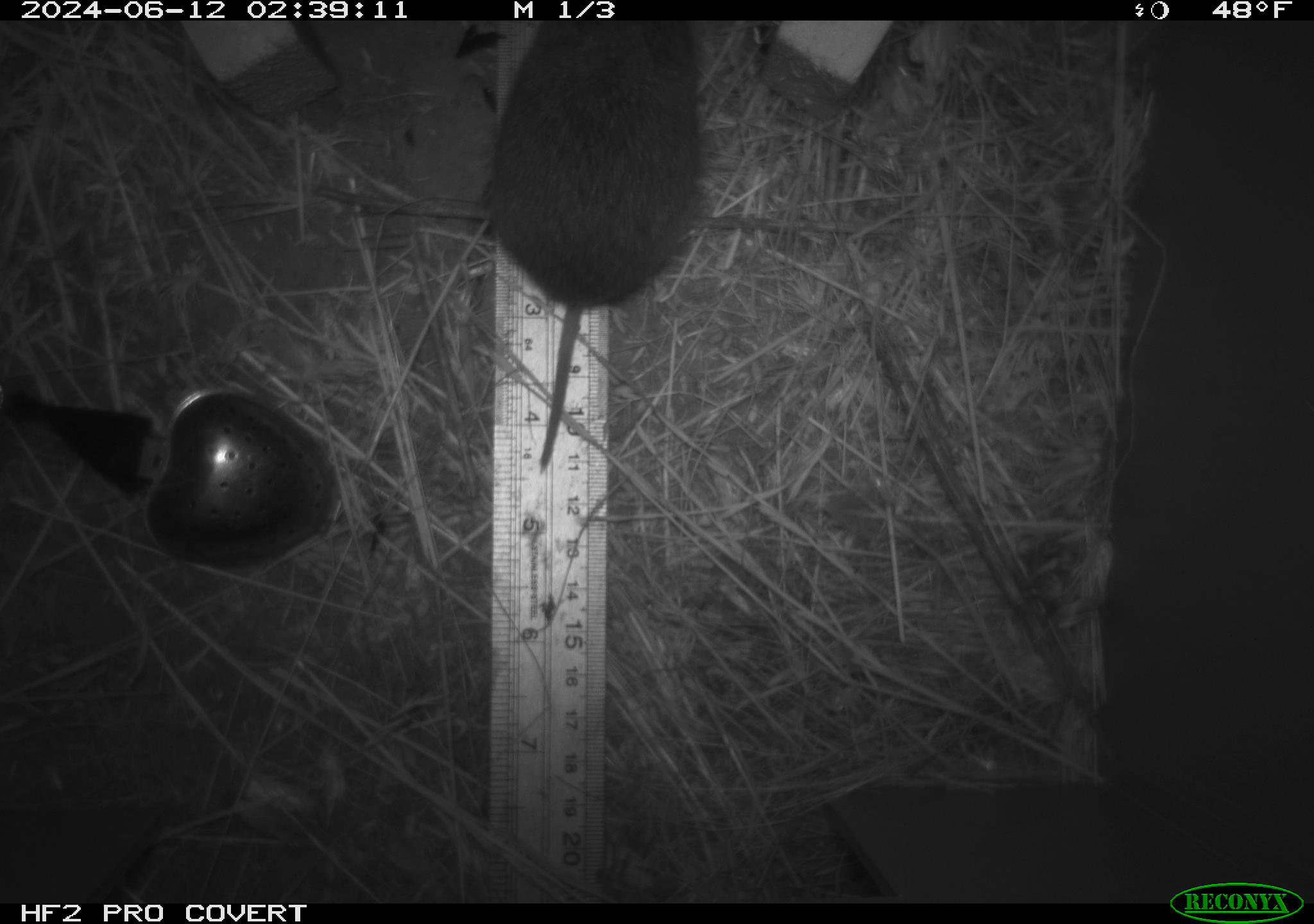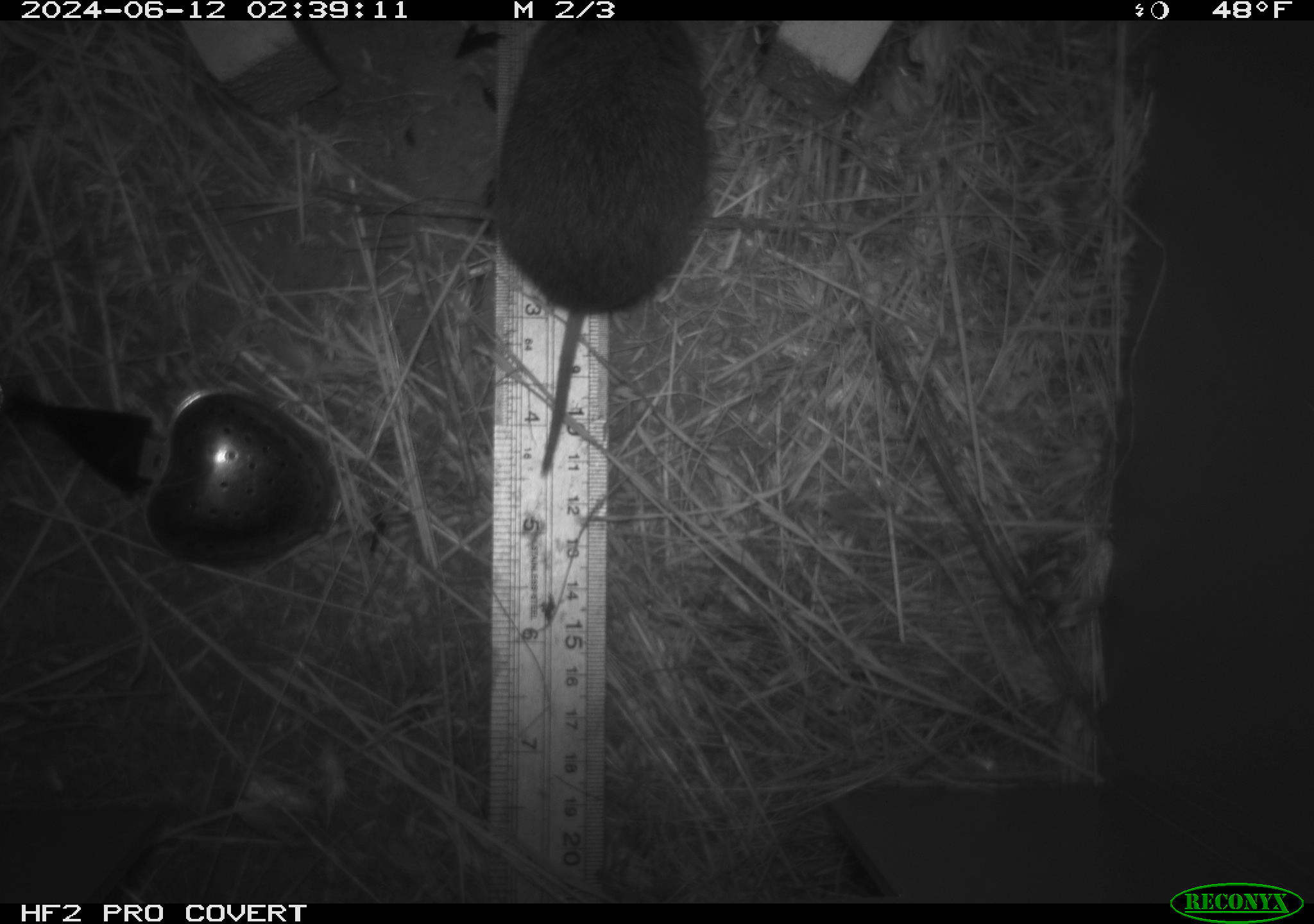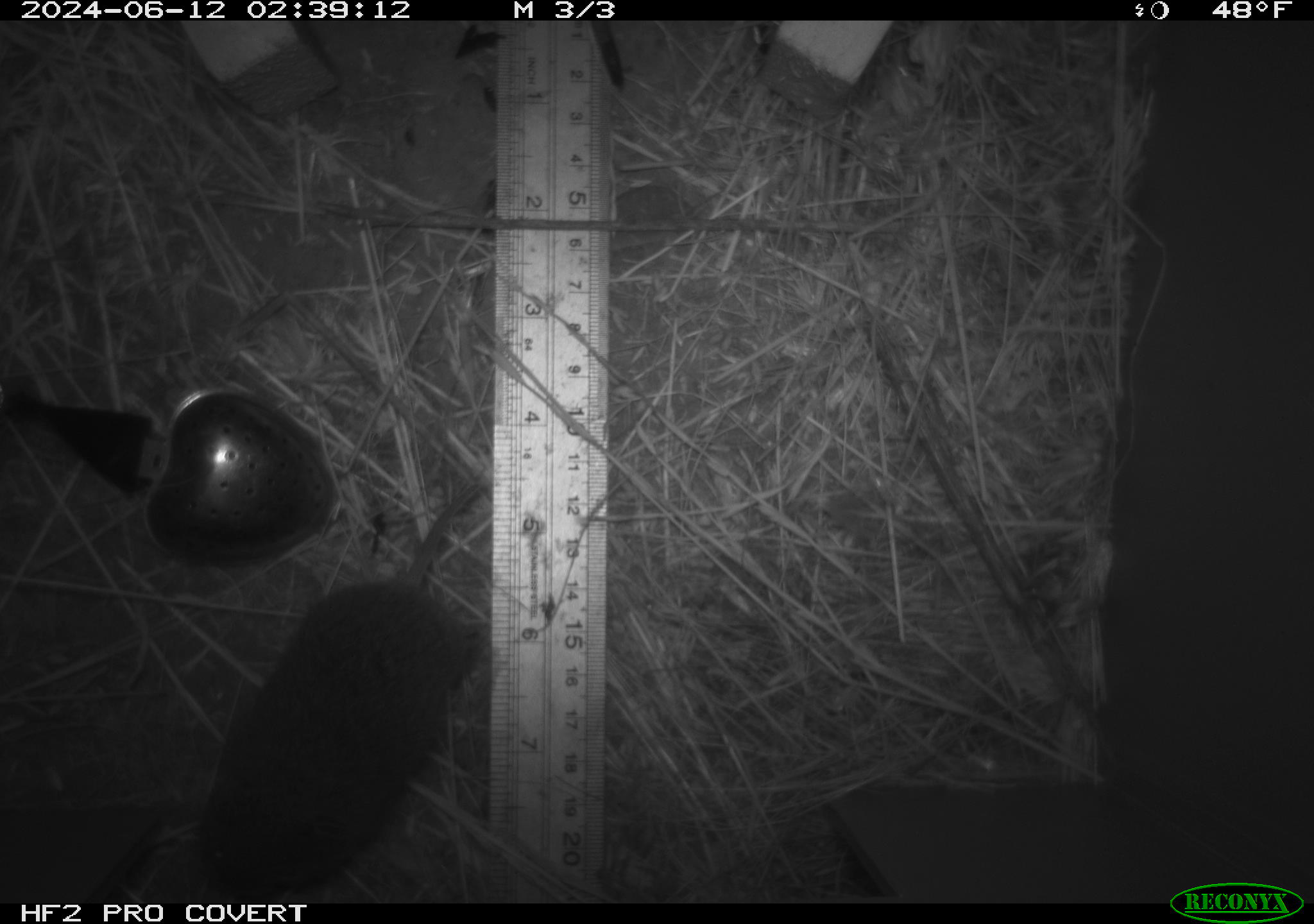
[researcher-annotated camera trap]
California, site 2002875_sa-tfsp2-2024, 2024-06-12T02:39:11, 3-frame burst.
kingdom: Animalia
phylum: Chordata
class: Mammalia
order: Rodentia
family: Cricetidae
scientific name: Arvicolinae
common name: voles, lemmings, and muskrats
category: arvicolinae subfamily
Arvicolinae subfamily (voles, lemmings, and muskrats) (Arvicolinae).